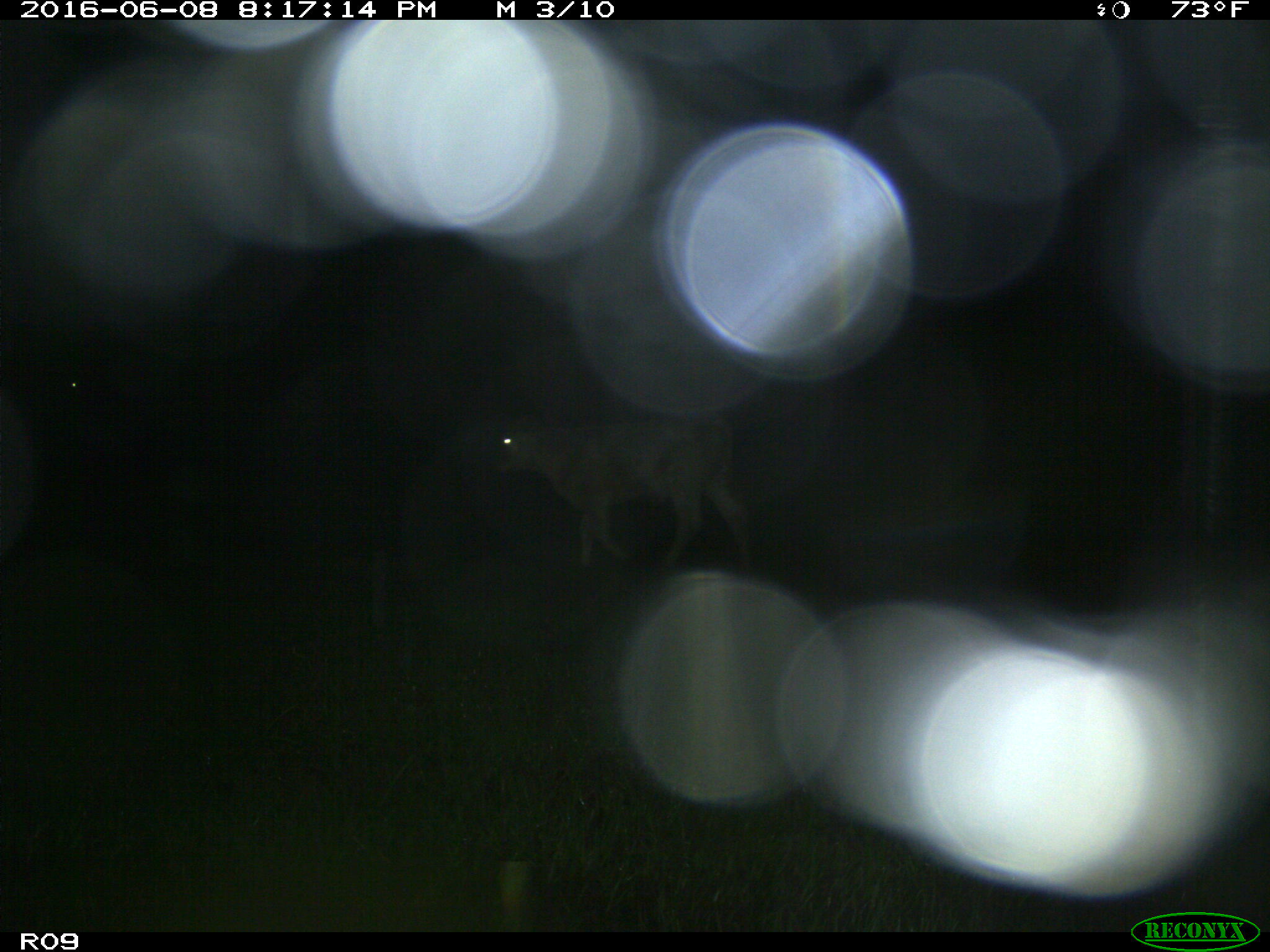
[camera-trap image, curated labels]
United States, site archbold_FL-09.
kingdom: Animalia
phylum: Chordata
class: Mammalia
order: Artiodactyla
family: Bovidae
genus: Bos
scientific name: Bos taurus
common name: domestic cow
Bos taurus (domestic cow).